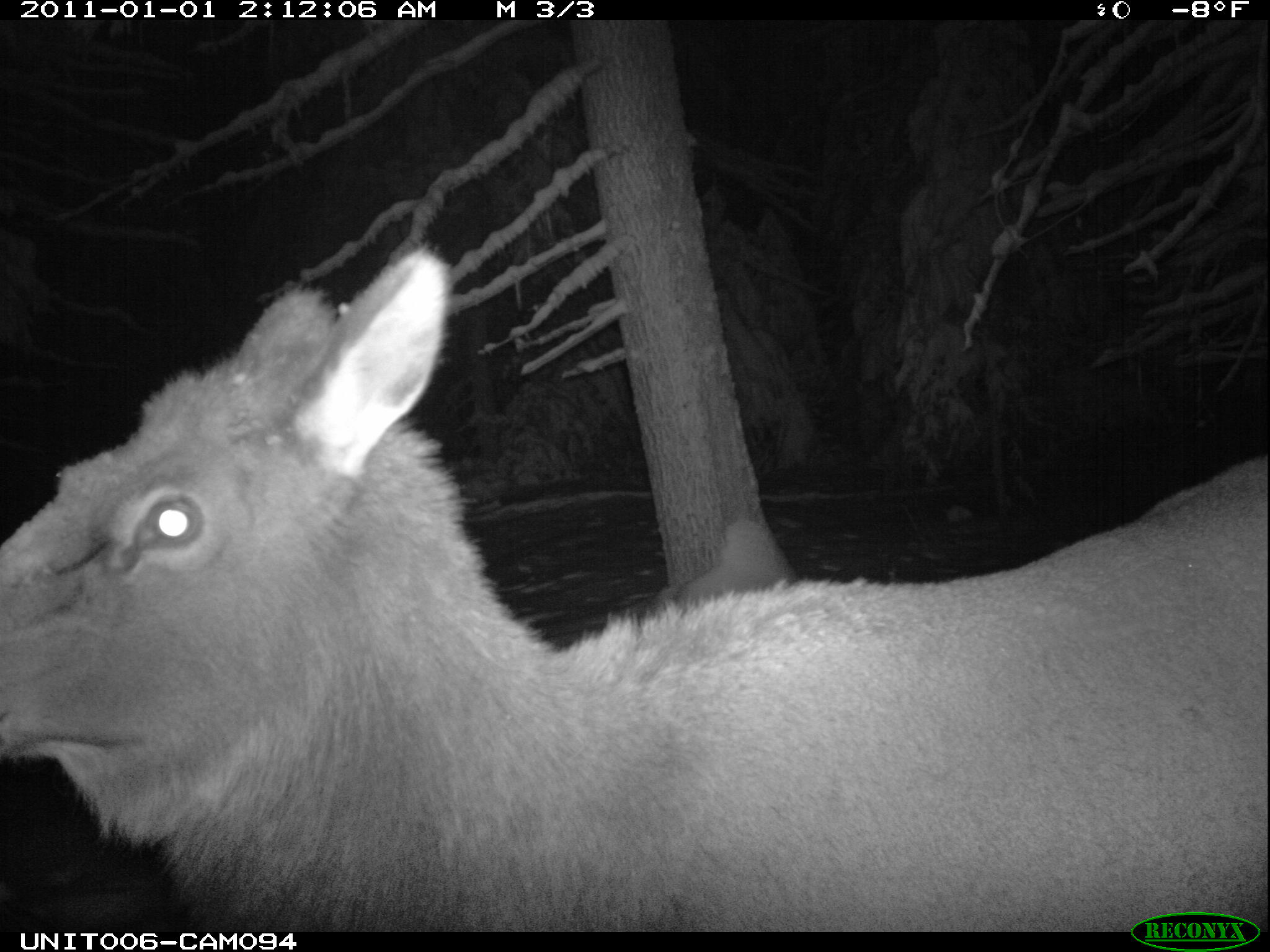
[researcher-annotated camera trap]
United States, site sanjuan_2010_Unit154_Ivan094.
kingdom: Animalia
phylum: Chordata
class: Mammalia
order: Artiodactyla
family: Cervidae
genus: Cervus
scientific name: Cervus elaphus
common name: red deer